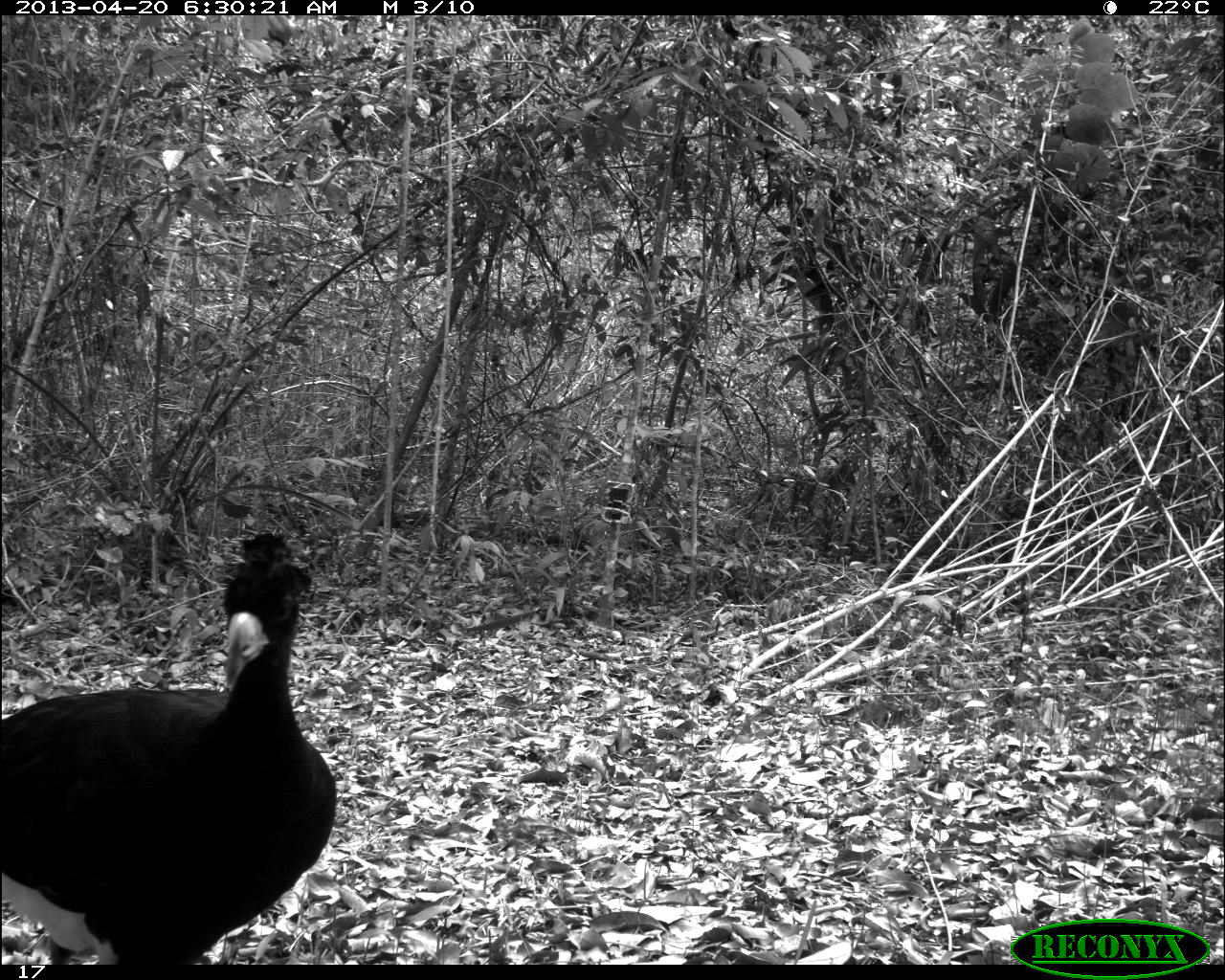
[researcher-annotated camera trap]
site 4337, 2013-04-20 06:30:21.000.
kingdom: Animalia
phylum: Chordata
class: Aves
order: Galliformes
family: Cracidae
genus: Crax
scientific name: Crax rubra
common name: great curassow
Crax rubra (great curassow), count 1, sex male.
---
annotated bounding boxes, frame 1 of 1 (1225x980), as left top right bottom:
crax rubra: 0 531 335 965